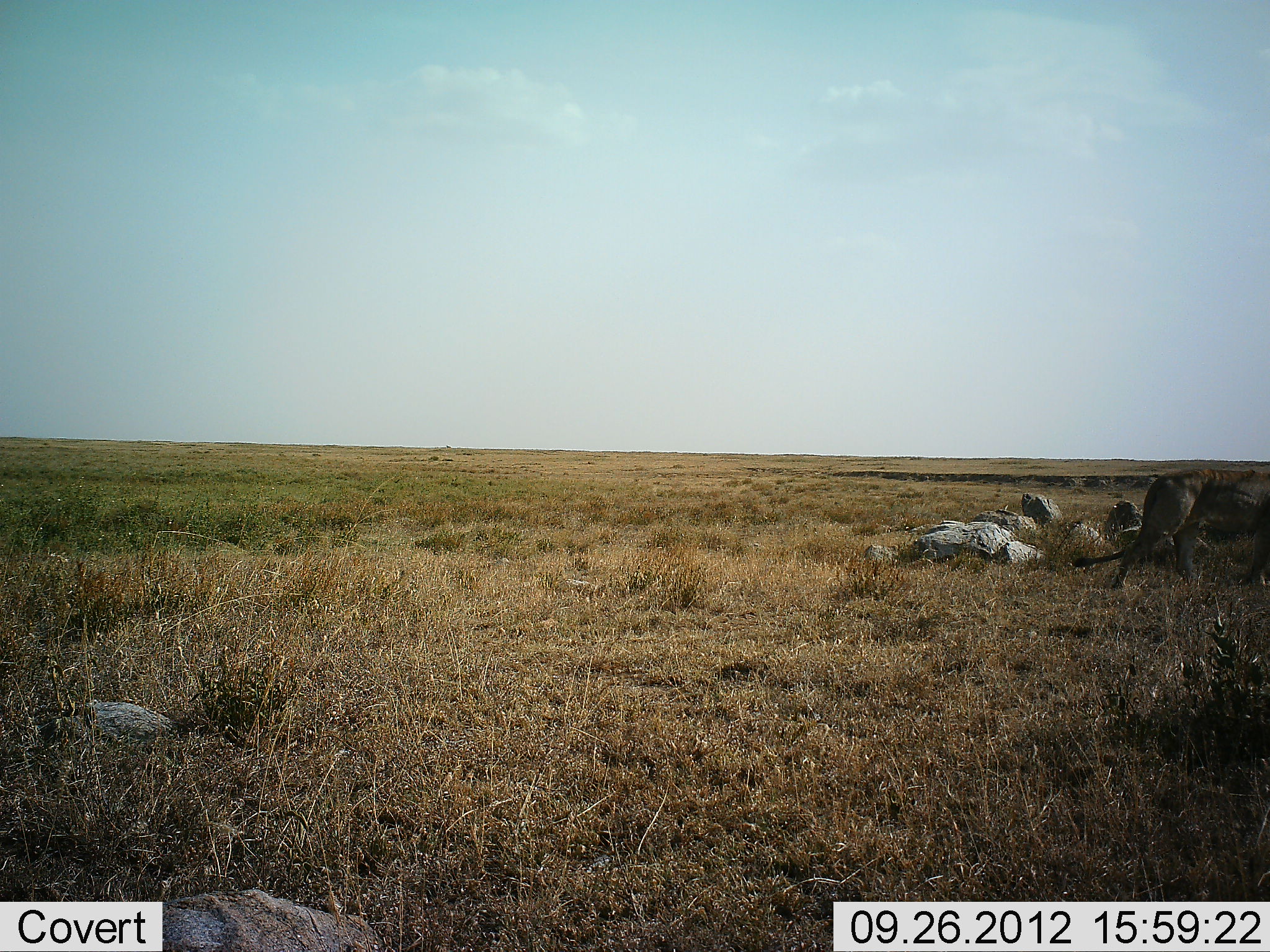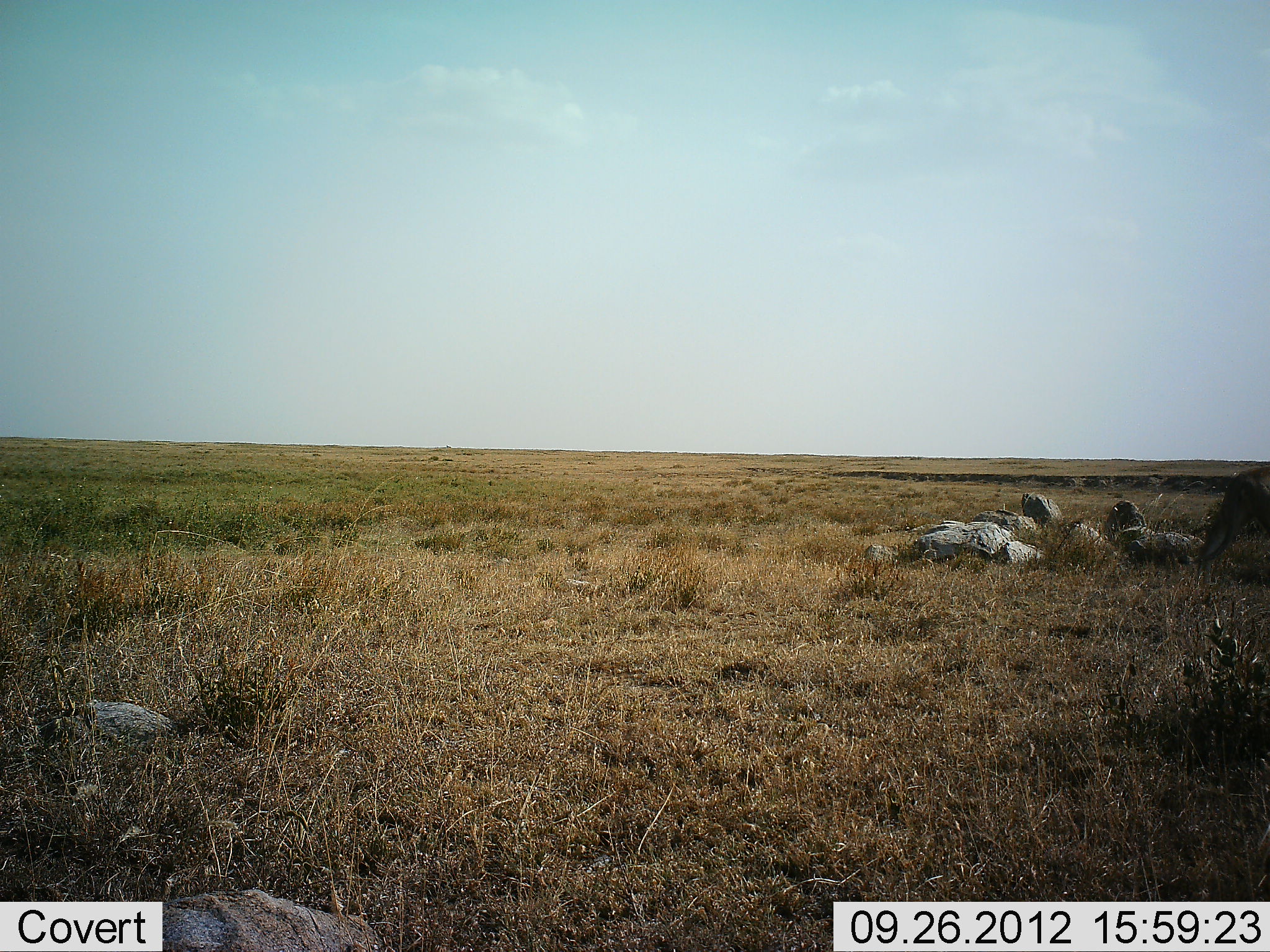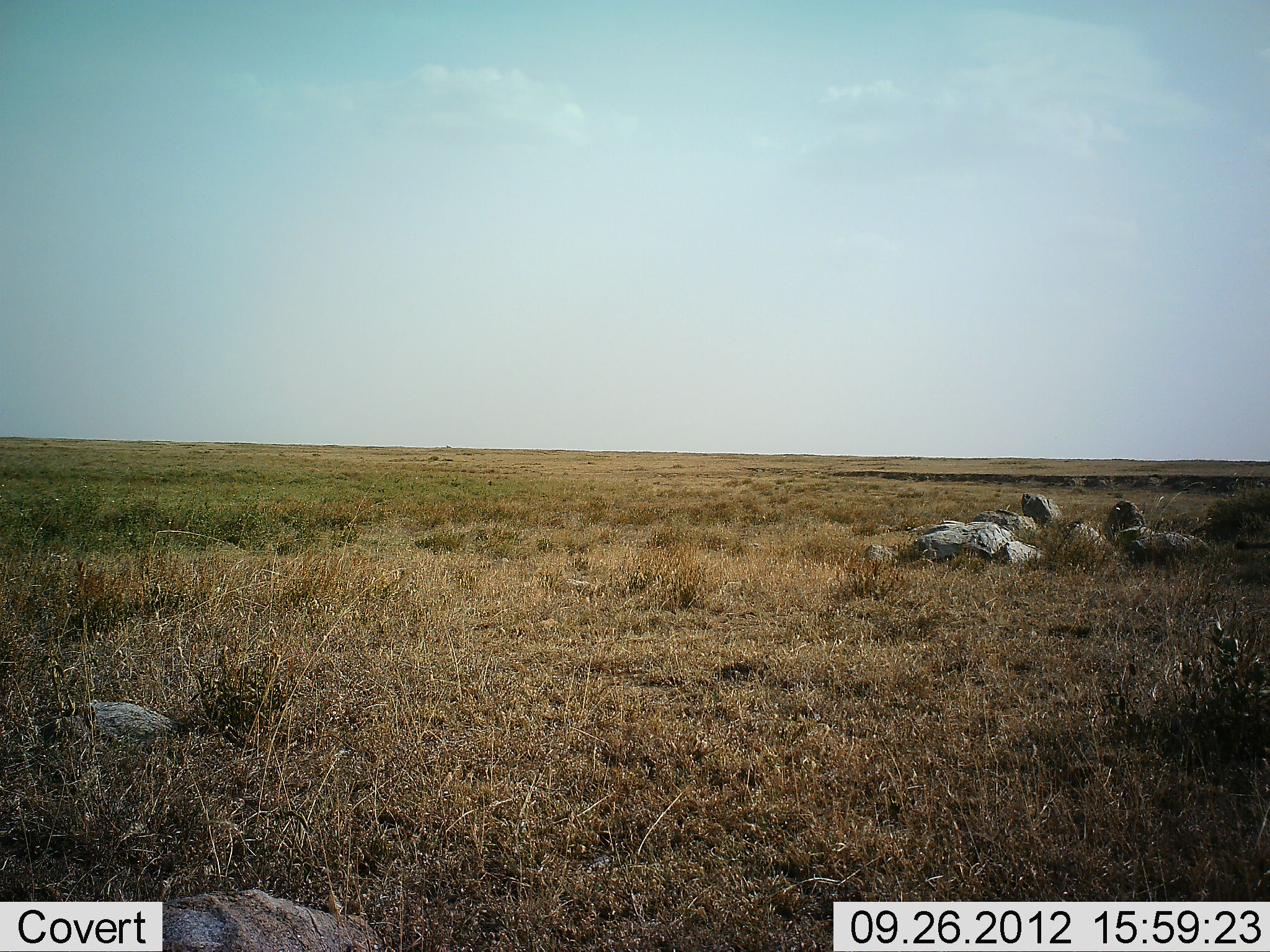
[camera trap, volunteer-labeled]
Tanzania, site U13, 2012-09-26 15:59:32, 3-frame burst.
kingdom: Animalia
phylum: Chordata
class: Mammalia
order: Carnivora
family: Felidae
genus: Panthera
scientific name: Panthera leo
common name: lion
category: lionfemale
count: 1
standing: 0%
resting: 0%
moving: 100%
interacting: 0%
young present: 0%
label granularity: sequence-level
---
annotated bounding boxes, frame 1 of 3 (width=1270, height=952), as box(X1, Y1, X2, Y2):
animal: box(1073, 467, 1270, 596)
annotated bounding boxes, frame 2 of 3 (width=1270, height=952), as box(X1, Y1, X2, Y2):
animal: box(1177, 466, 1270, 590)